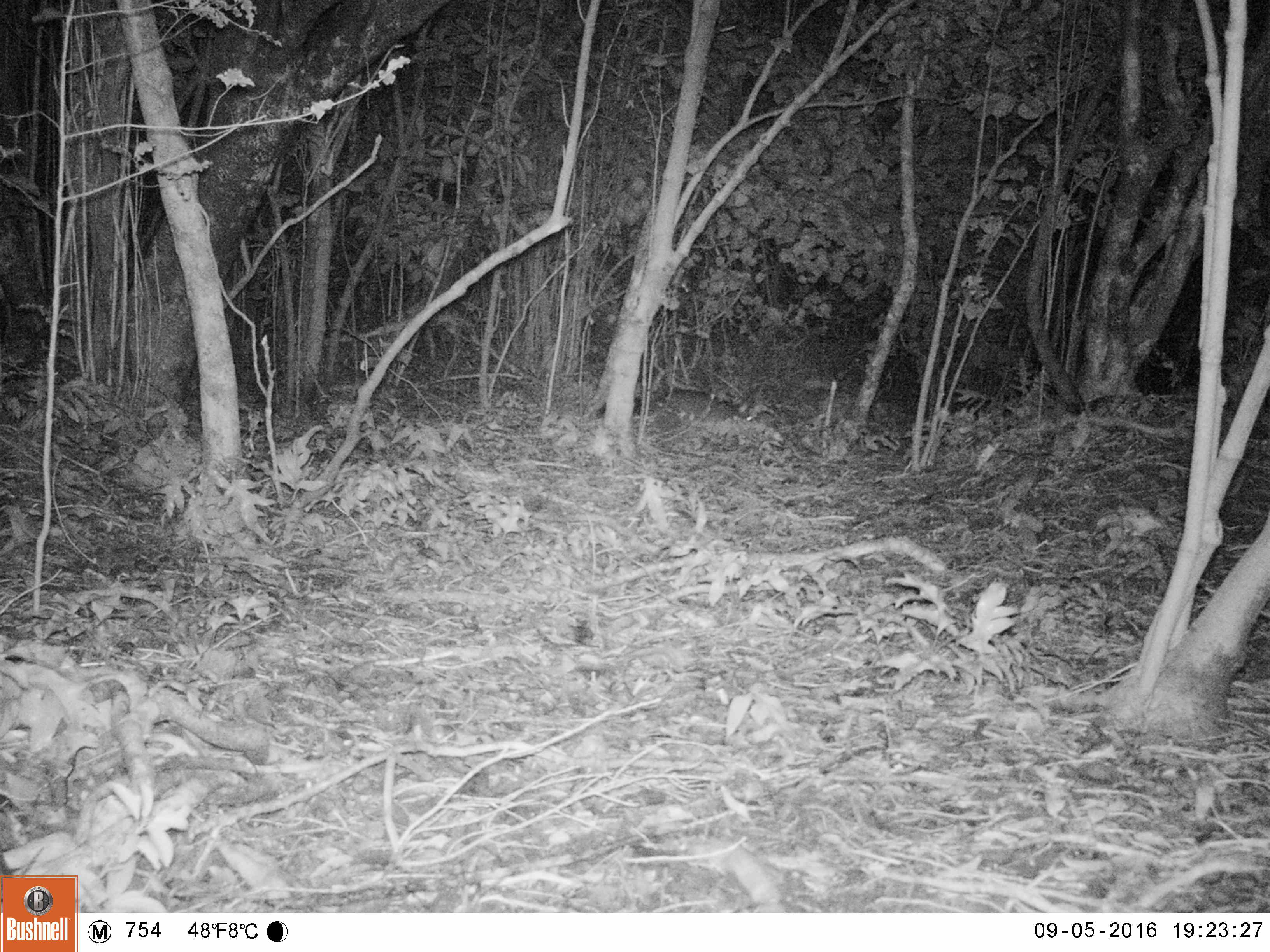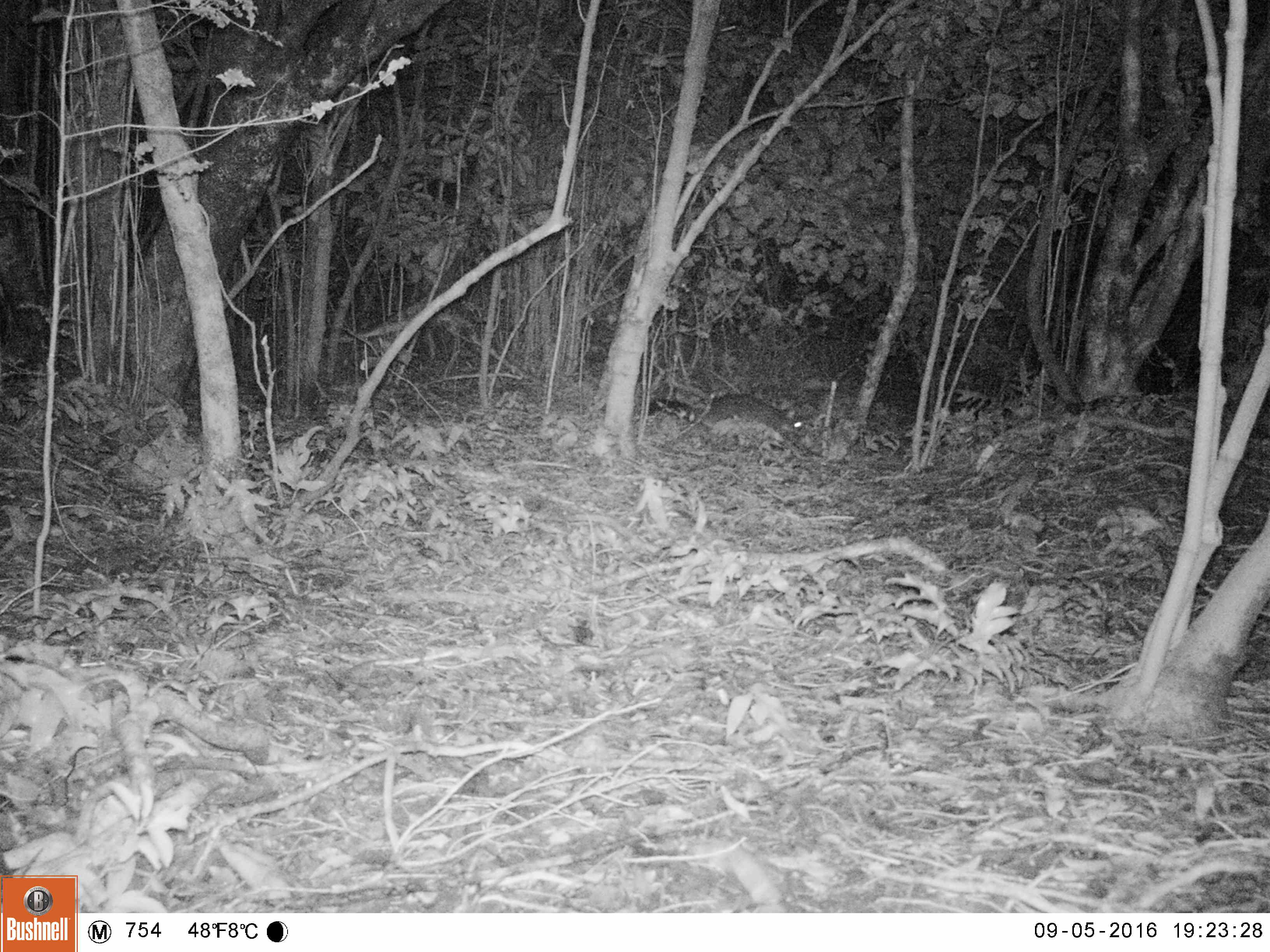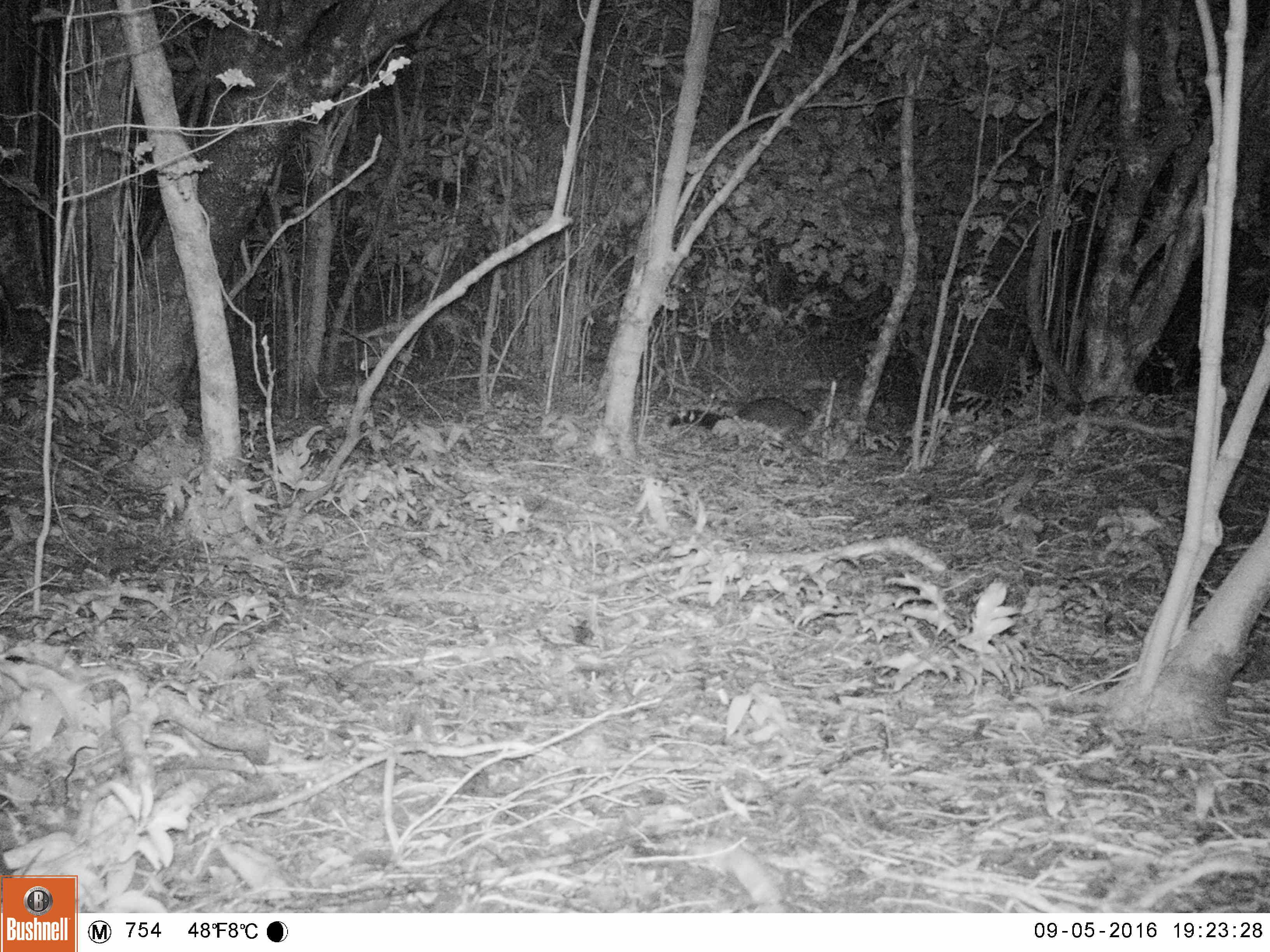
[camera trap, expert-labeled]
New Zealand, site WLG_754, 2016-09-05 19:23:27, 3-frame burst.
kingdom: Animalia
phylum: Chordata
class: Mammalia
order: Diprotodontia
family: Phalangeridae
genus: Trichosurus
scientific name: Trichosurus vulpecula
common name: common brushtail possum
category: possum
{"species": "possum (common brushtail possum) (Trichosurus vulpecula)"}